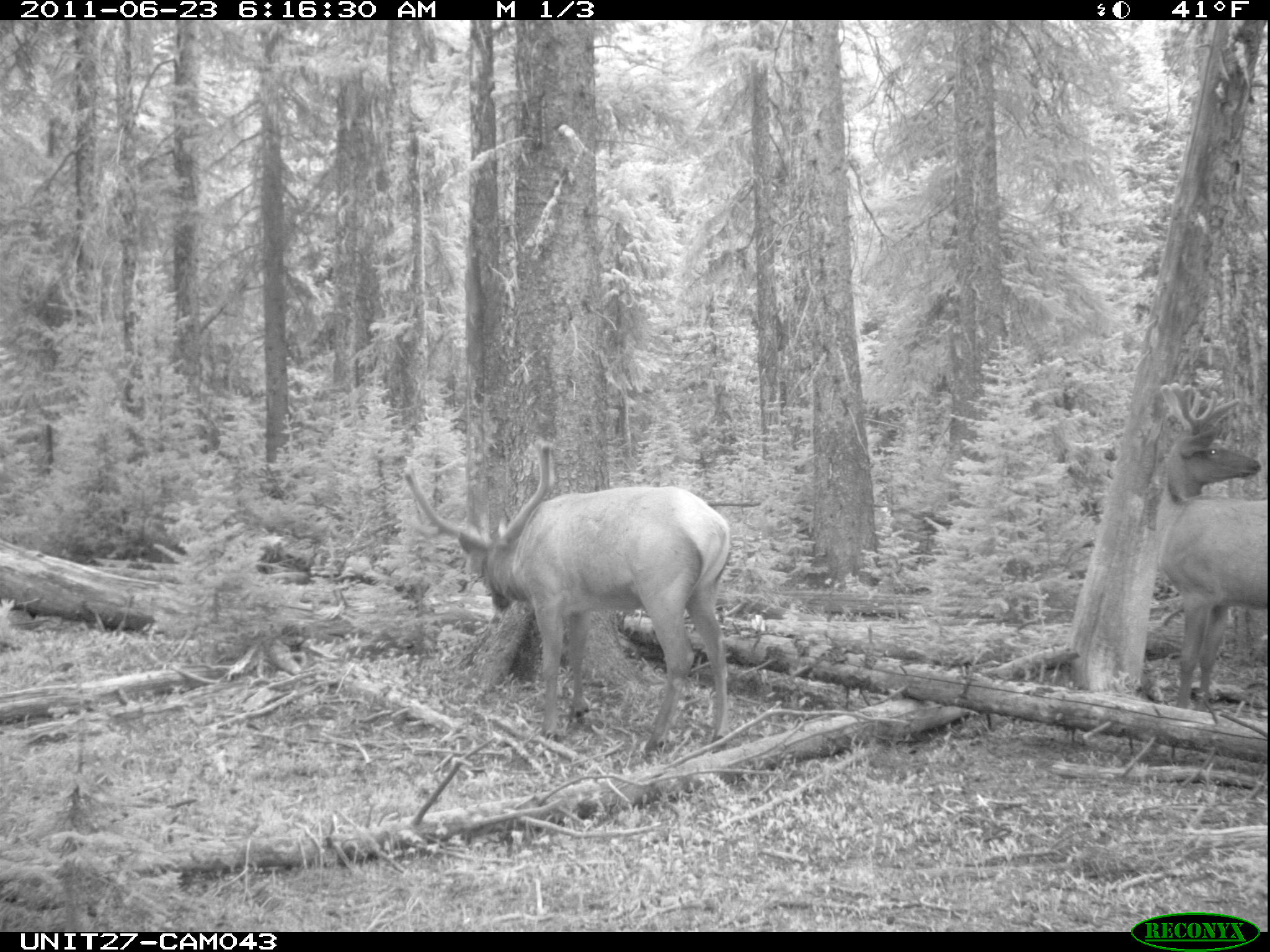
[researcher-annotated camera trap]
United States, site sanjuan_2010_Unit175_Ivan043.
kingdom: Animalia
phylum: Chordata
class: Mammalia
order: Artiodactyla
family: Cervidae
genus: Cervus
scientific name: Cervus elaphus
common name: red deer